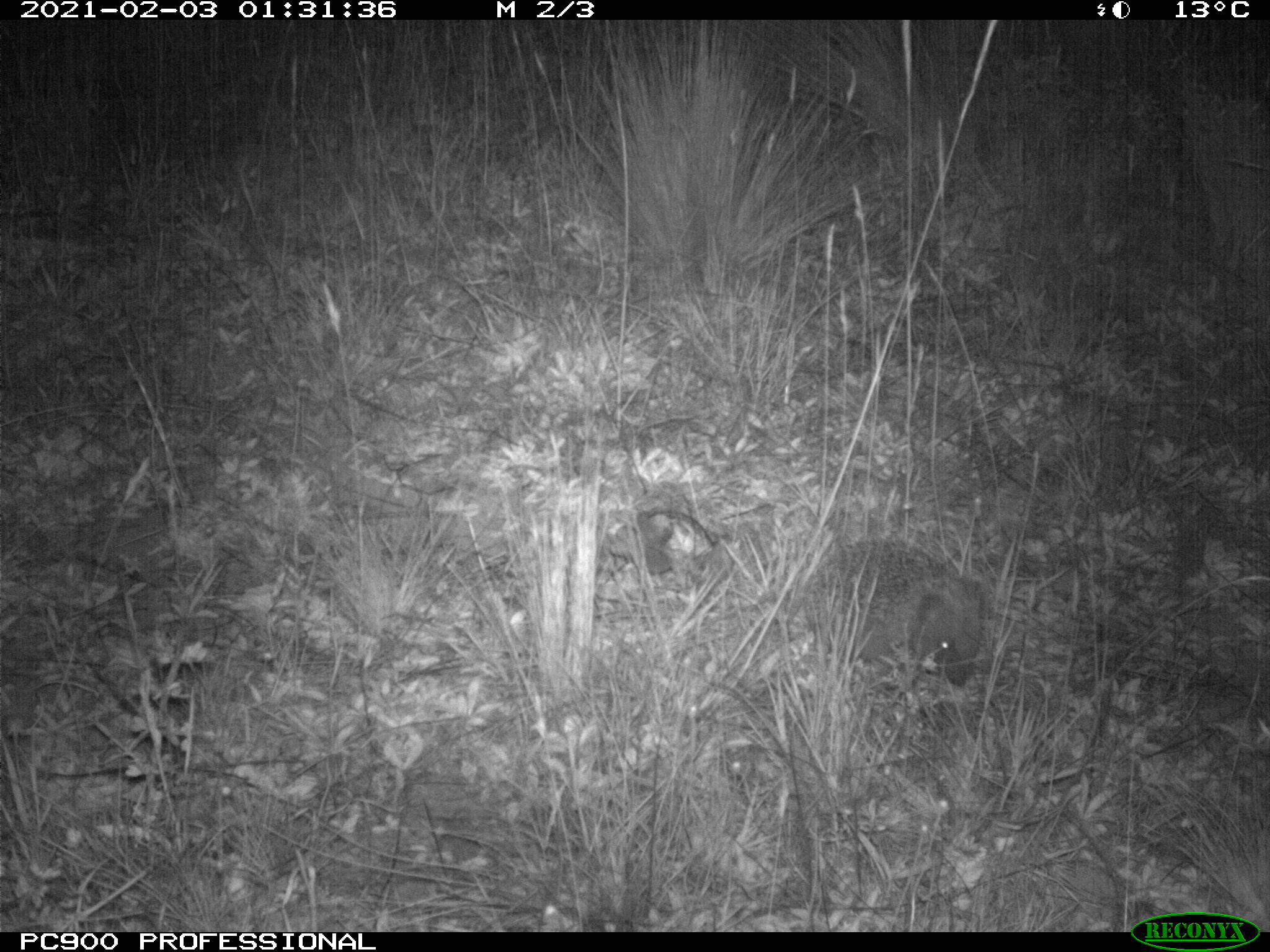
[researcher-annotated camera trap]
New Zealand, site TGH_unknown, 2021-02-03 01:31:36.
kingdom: Animalia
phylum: Chordata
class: Mammalia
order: Eulipotyphla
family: Erinaceidae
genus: Erinaceus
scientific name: Erinaceus europaeus europaeus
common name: european hedgehog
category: hedgehog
Hedgehog (european hedgehog) (Erinaceus europaeus europaeus).